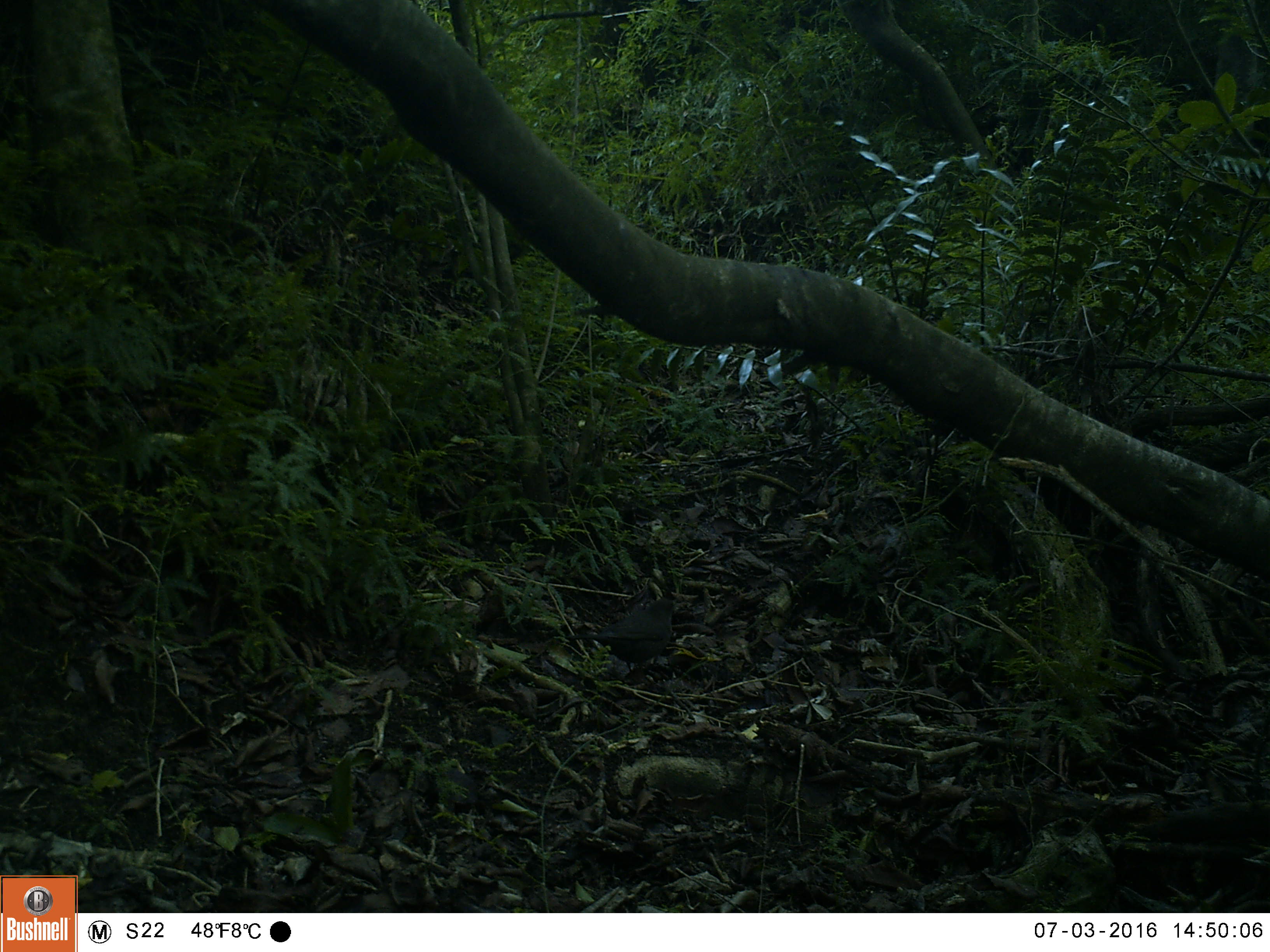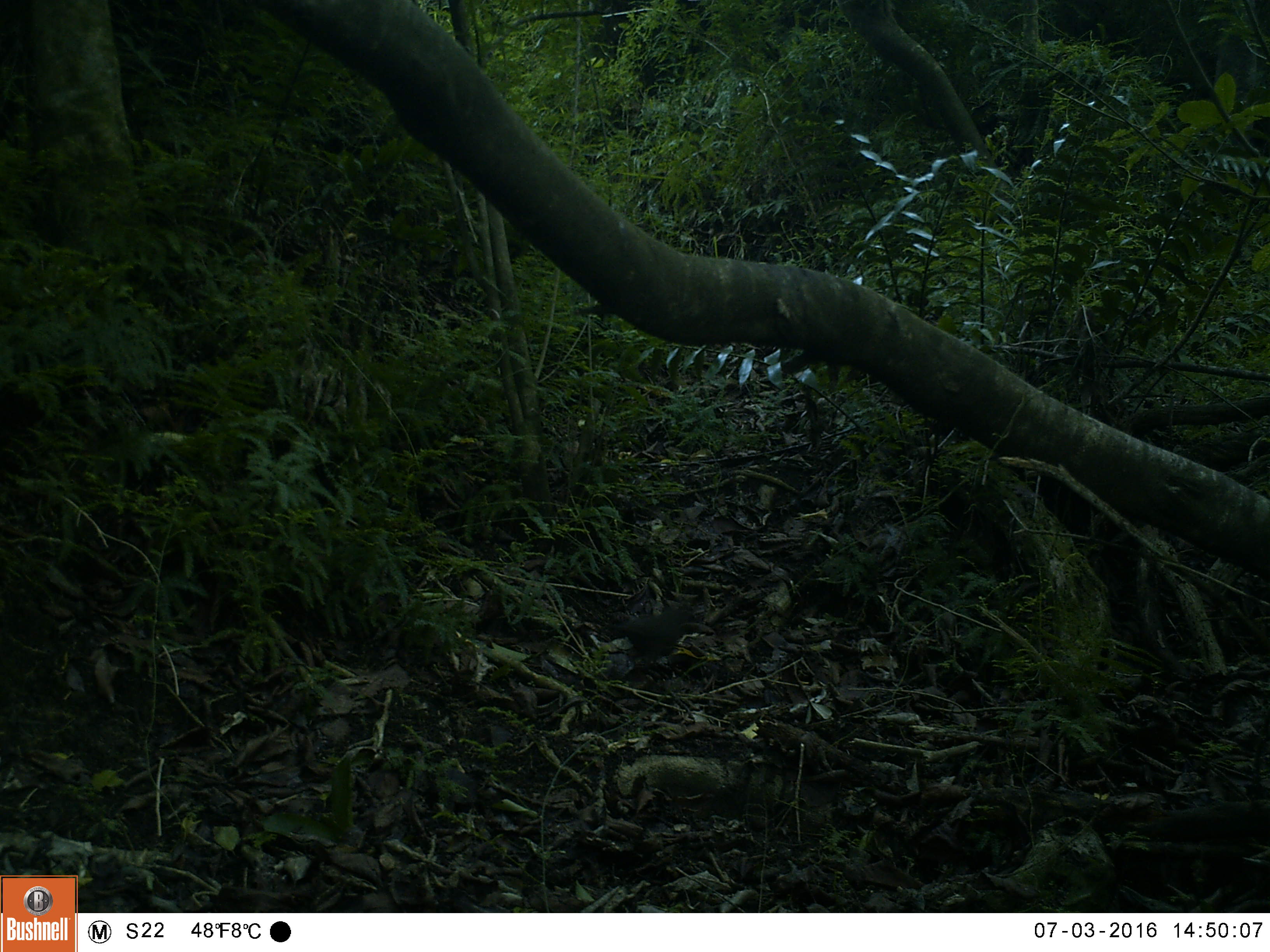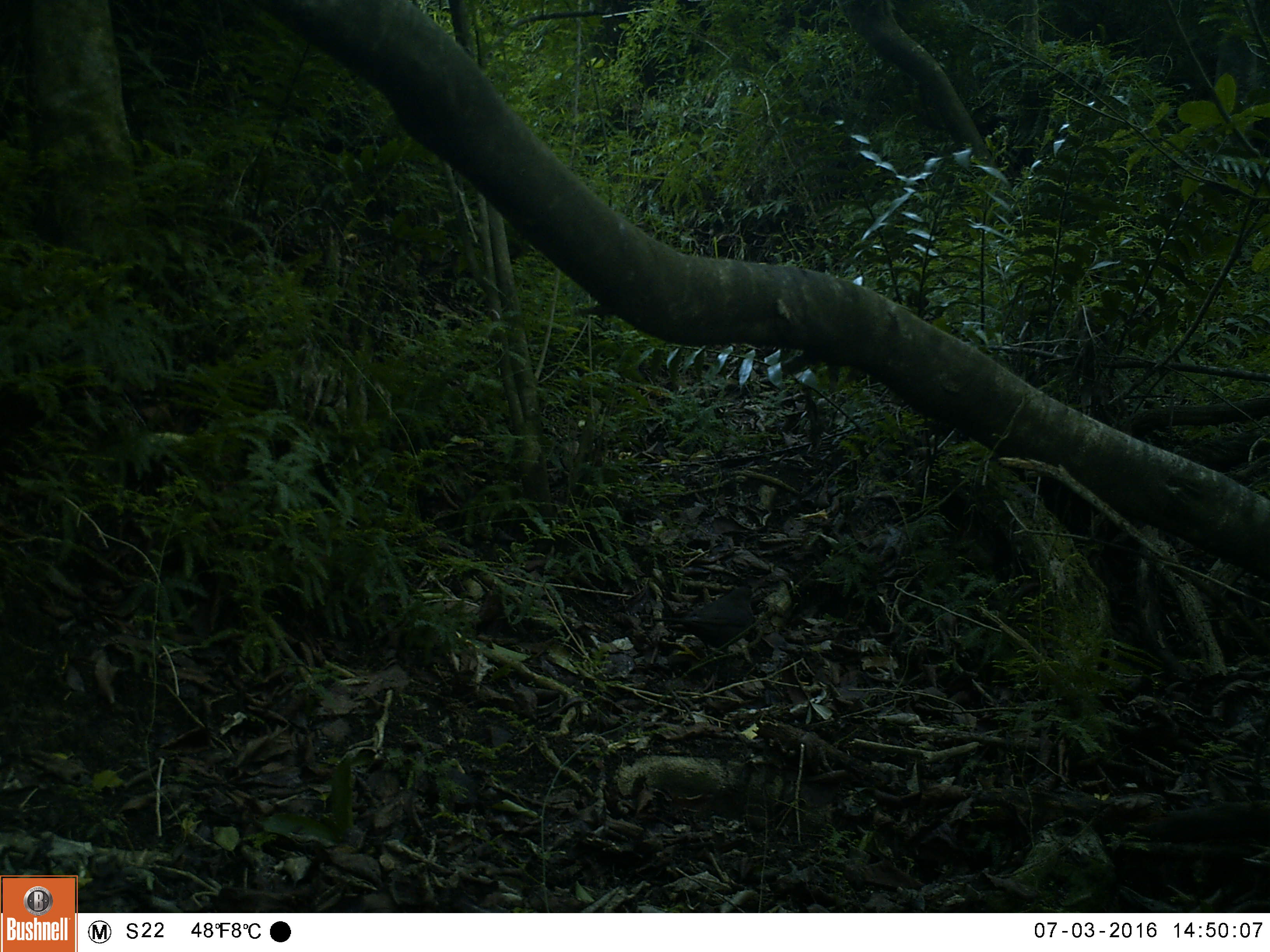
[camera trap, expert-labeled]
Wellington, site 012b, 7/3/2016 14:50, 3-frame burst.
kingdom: Animalia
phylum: Chordata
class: Aves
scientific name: Aves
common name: bird